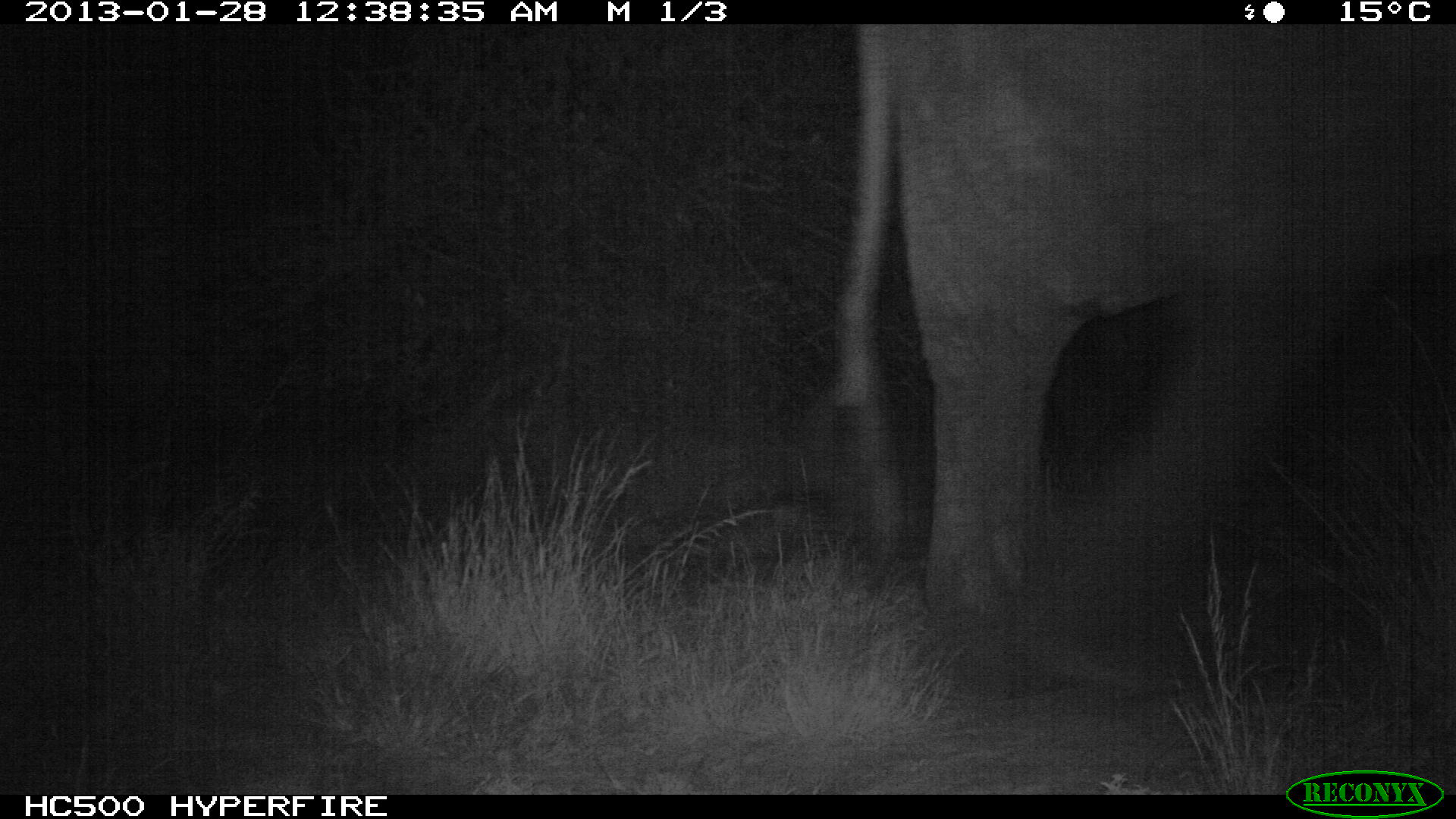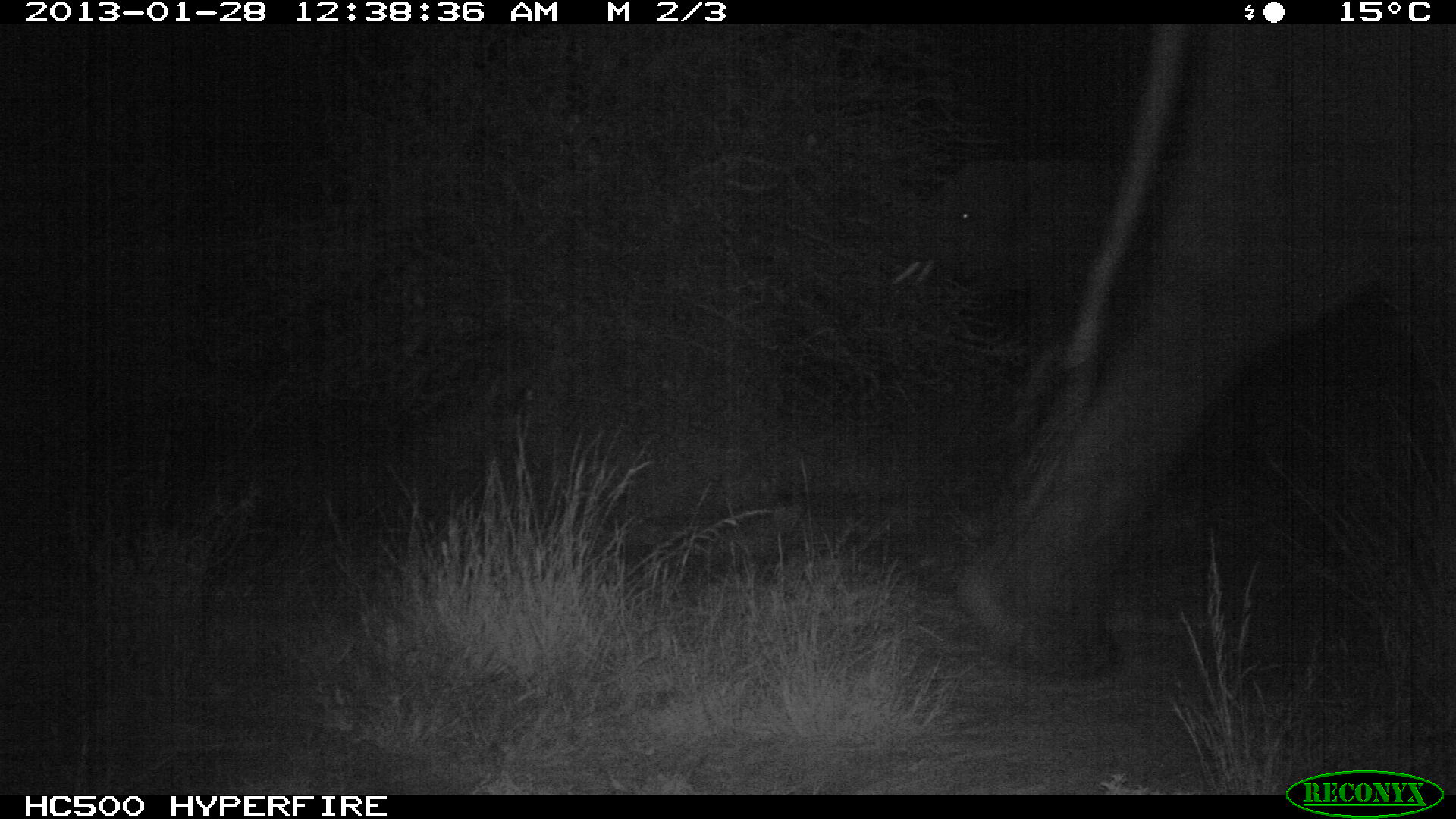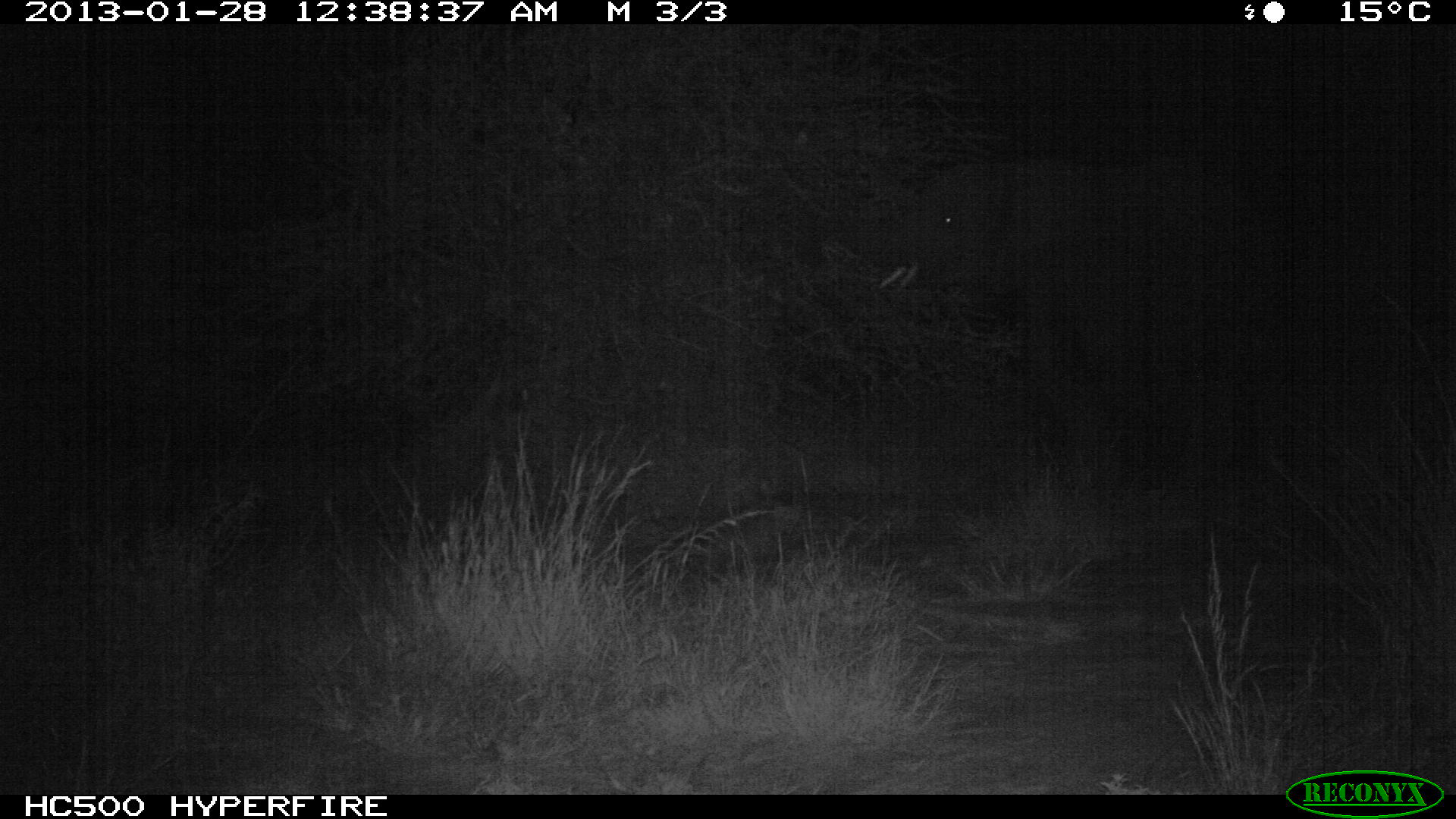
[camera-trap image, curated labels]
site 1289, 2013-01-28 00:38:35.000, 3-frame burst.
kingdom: Animalia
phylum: Chordata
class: Mammalia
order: Proboscidea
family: Elephantidae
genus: Loxodonta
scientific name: Loxodonta africana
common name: african bush elephant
Loxodonta africana (african bush elephant), count 1.